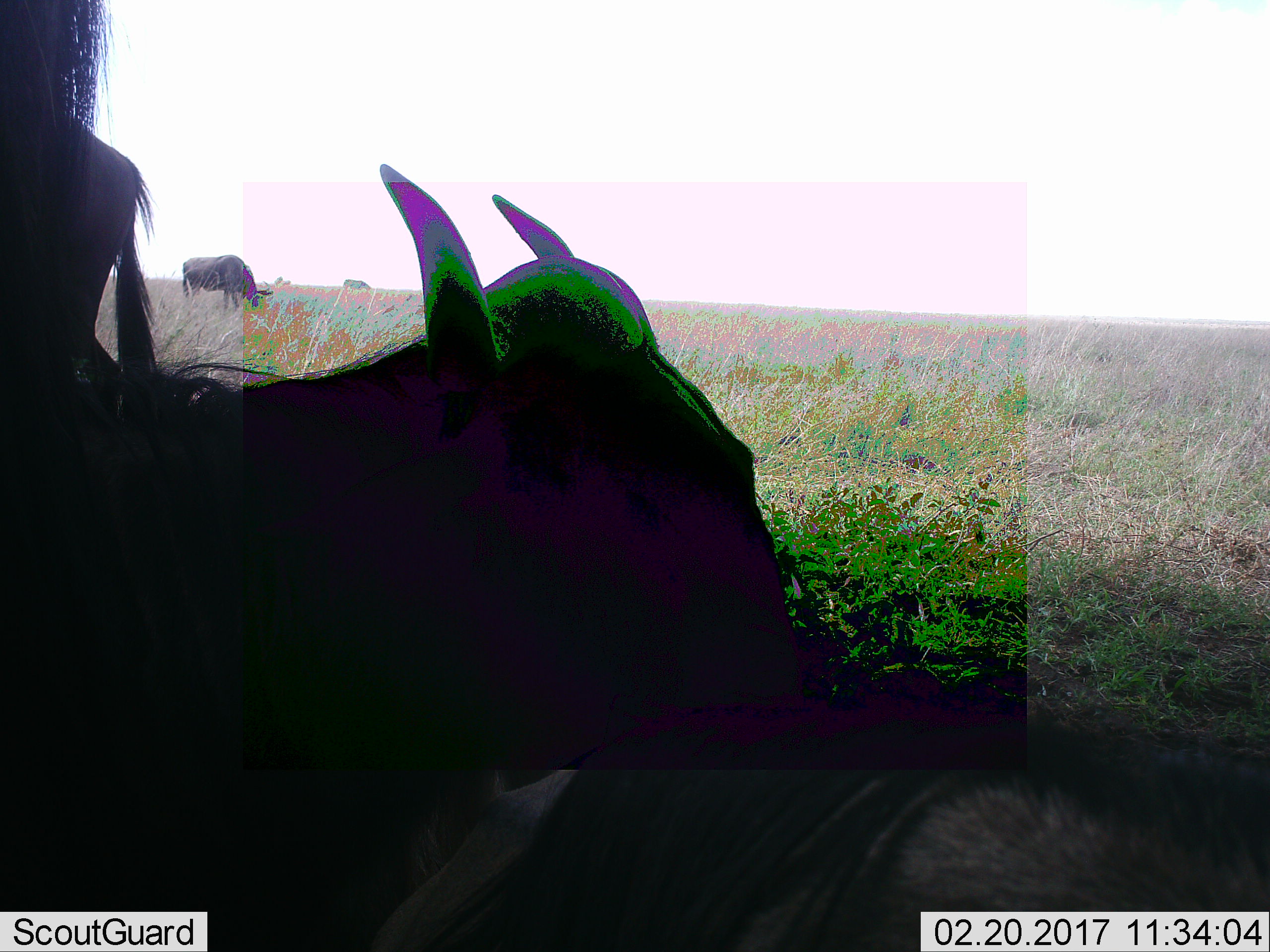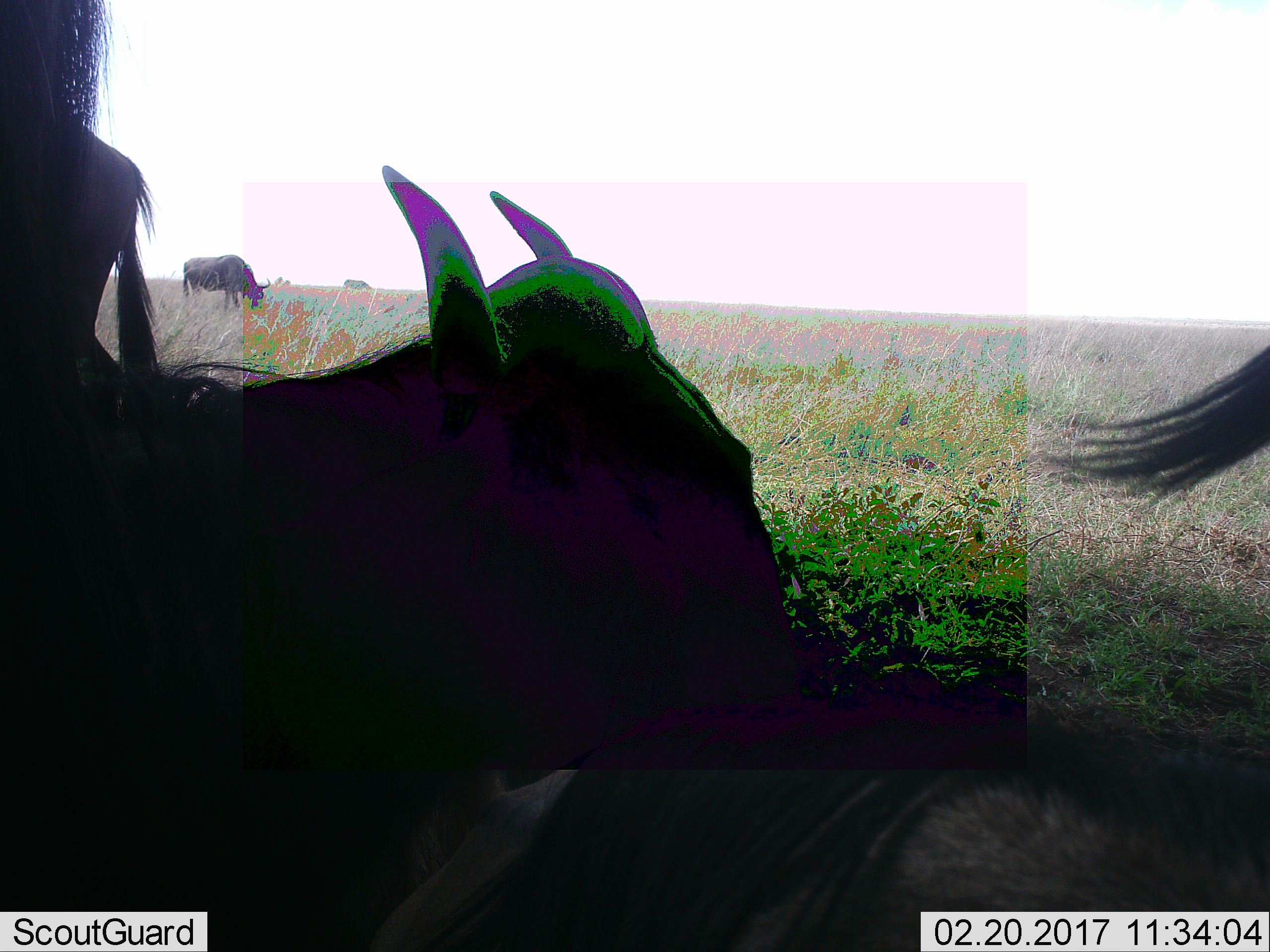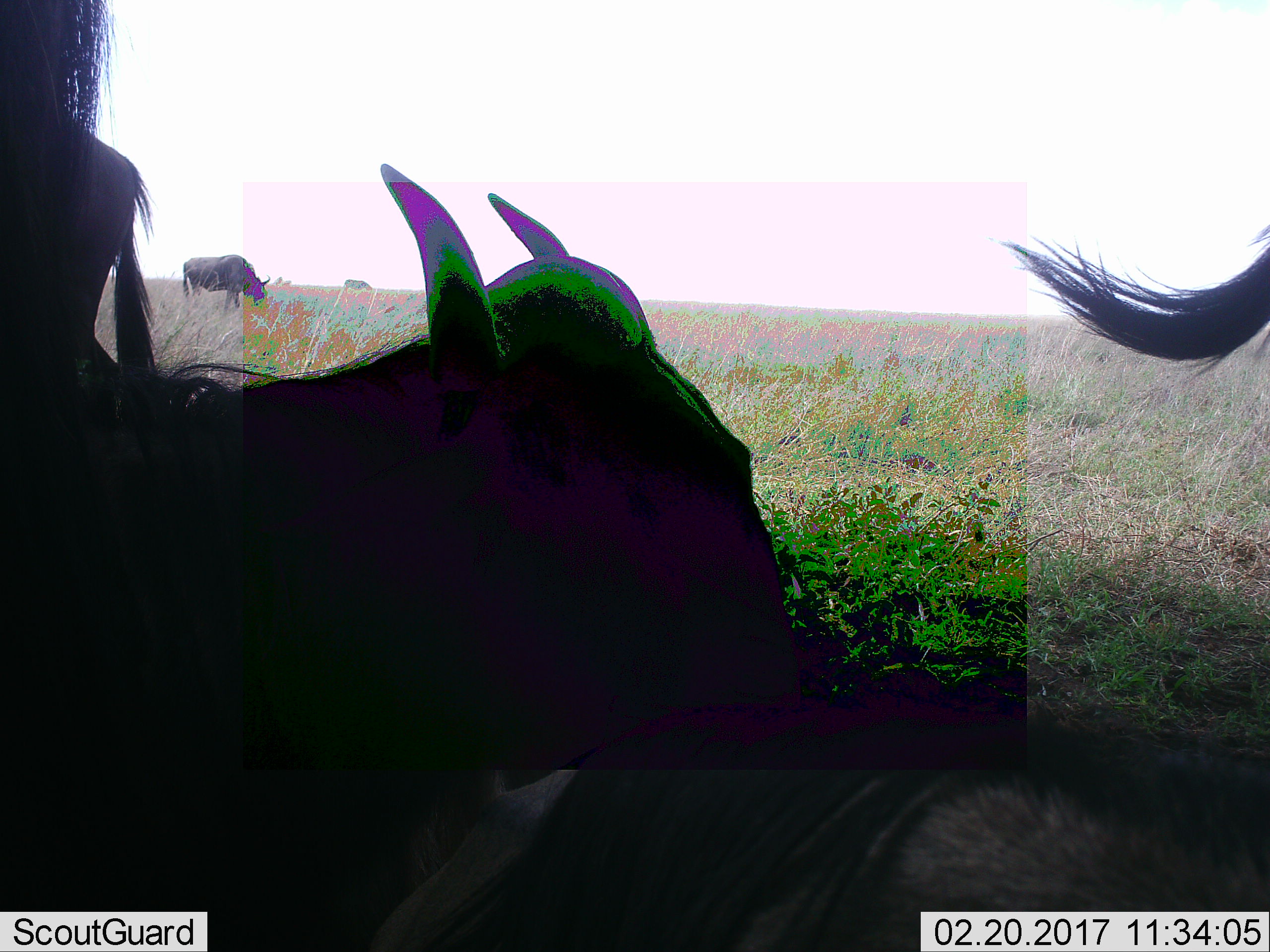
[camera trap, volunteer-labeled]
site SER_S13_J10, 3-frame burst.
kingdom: Animalia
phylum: Chordata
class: Mammalia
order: Artiodactyla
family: Bovidae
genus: Connochaetes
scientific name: Connochaetes taurinus taurinus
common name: blue wildebeest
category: wildebeestblue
Wildebeestblue (blue wildebeest) (Connochaetes taurinus taurinus), count 4. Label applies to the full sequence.